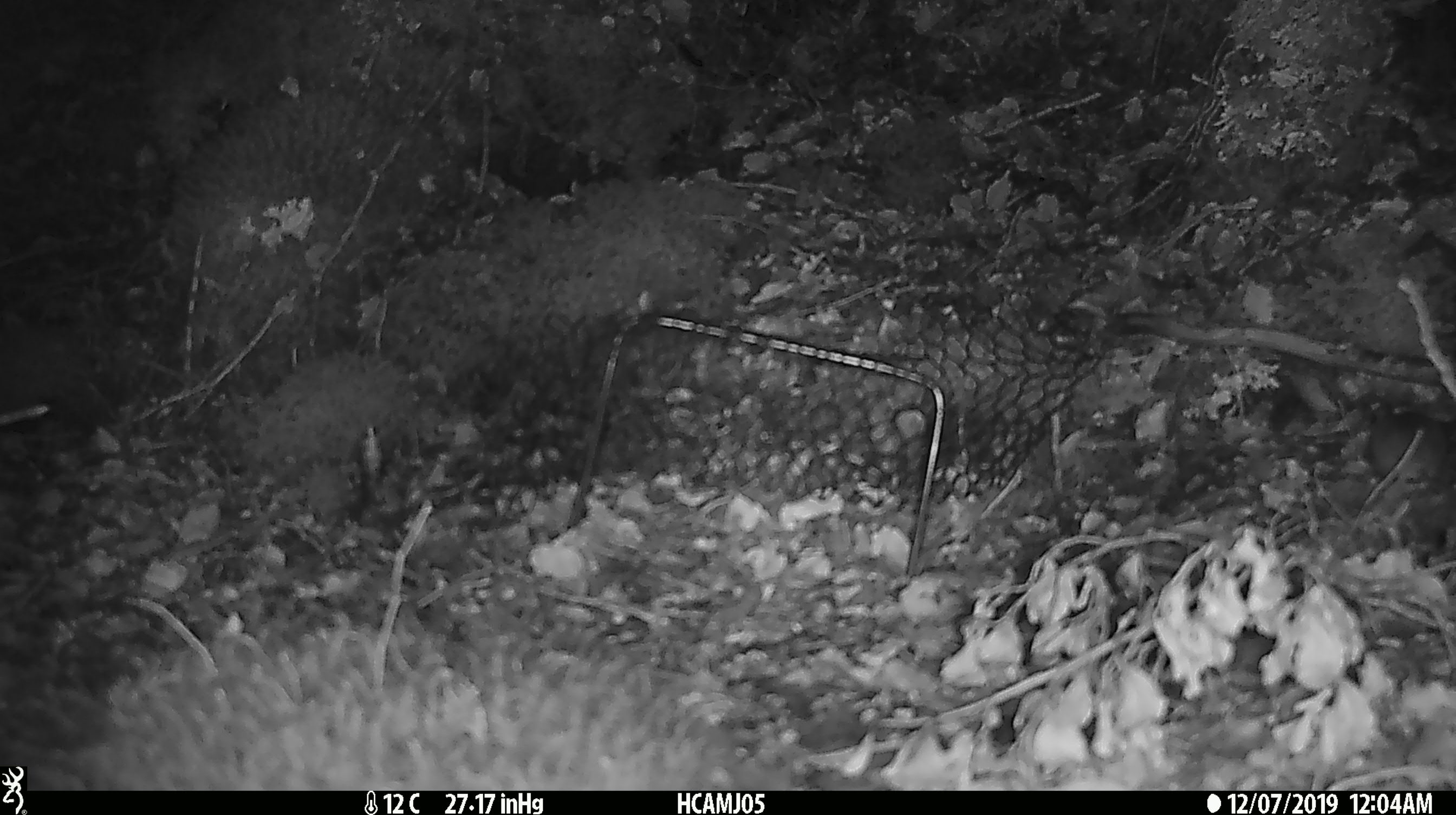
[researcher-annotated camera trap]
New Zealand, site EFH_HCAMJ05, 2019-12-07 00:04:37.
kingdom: Animalia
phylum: Chordata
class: Mammalia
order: Rodentia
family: Muridae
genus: Mus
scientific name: Mus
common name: mouse